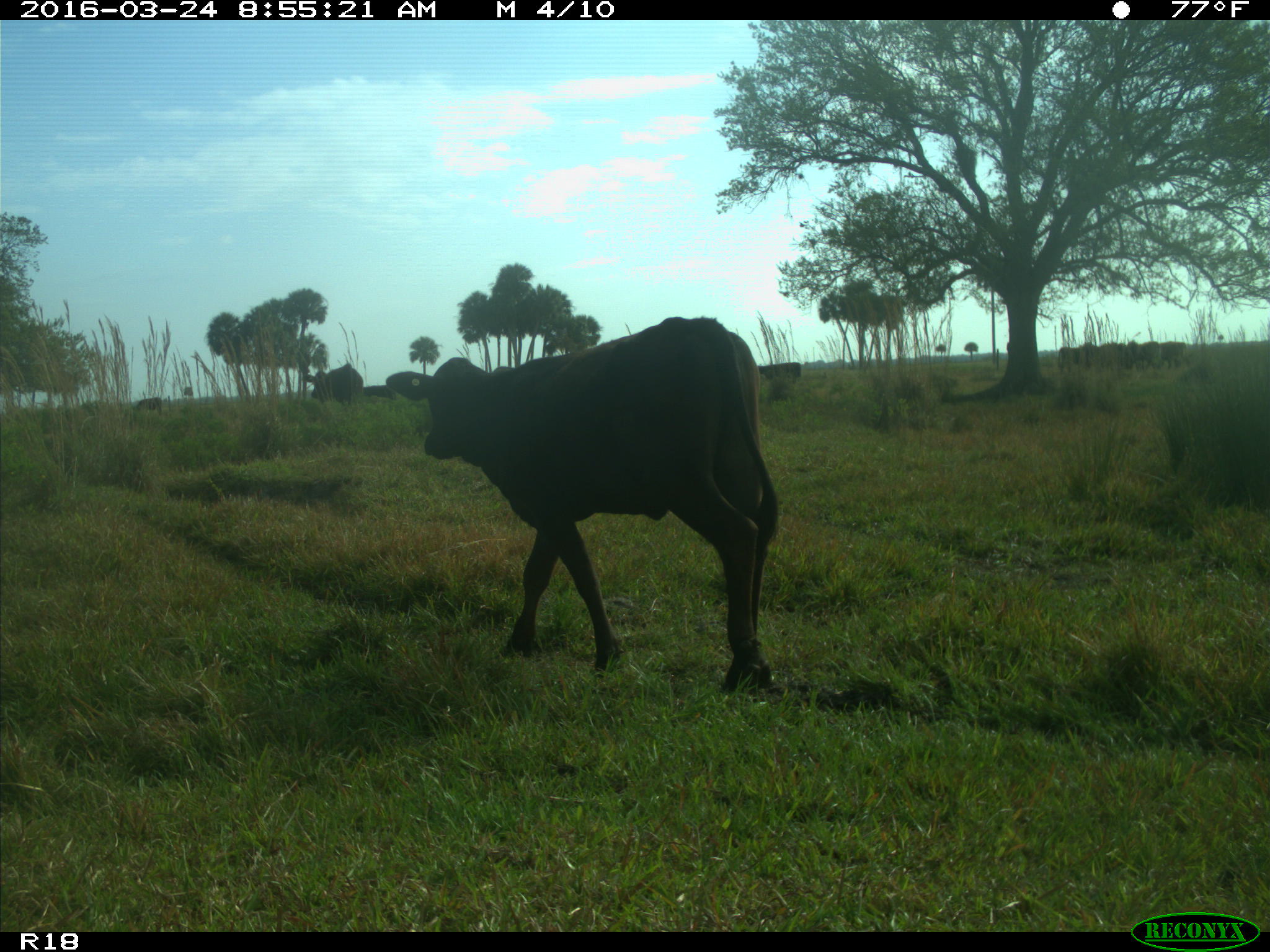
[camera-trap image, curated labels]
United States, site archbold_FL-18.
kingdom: Animalia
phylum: Chordata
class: Mammalia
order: Artiodactyla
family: Bovidae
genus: Bos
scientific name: Bos taurus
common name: domestic cow